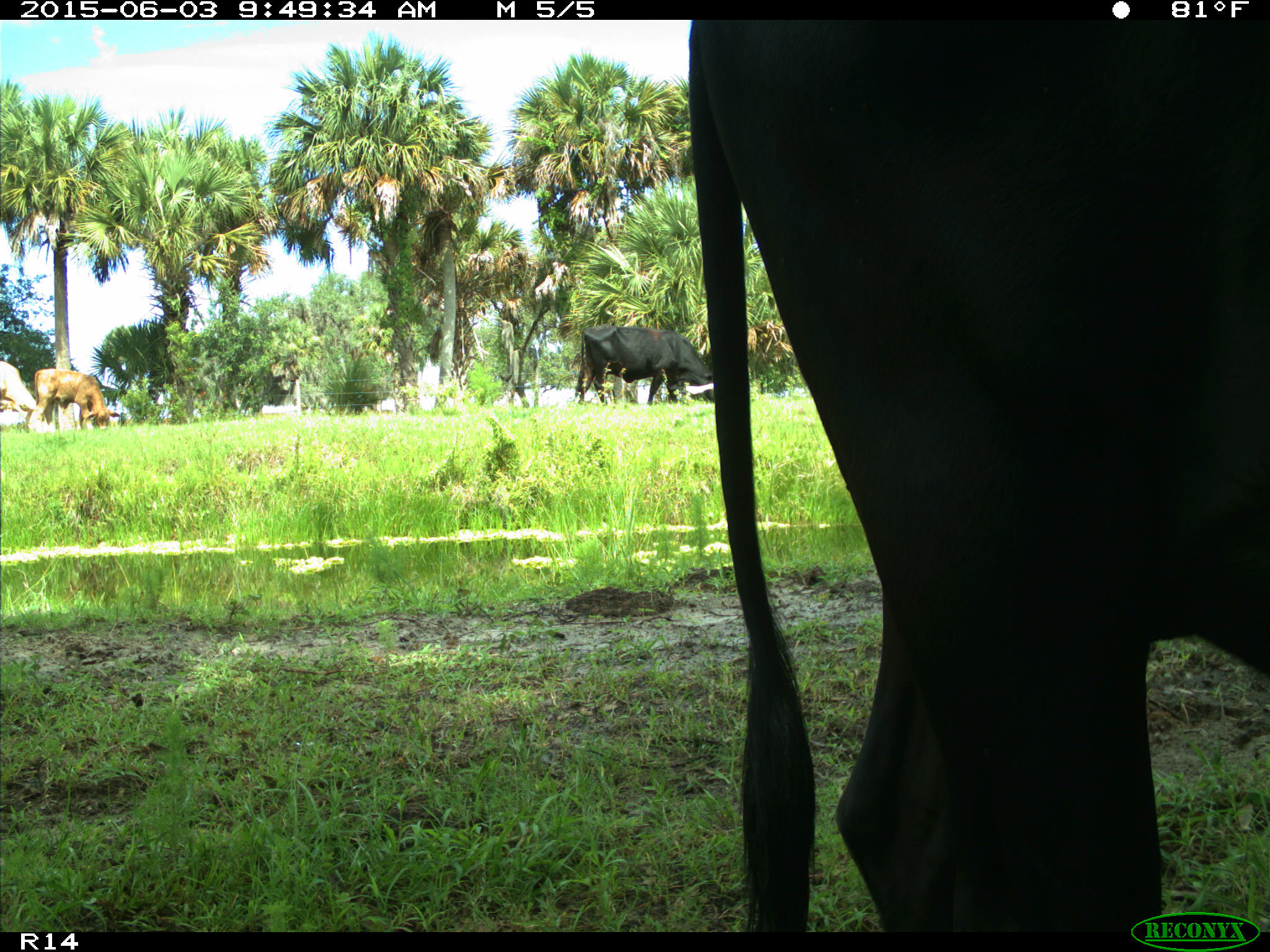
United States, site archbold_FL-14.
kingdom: Animalia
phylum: Chordata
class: Mammalia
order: Artiodactyla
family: Bovidae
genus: Bos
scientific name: Bos taurus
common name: domestic cow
Bos taurus (domestic cow).